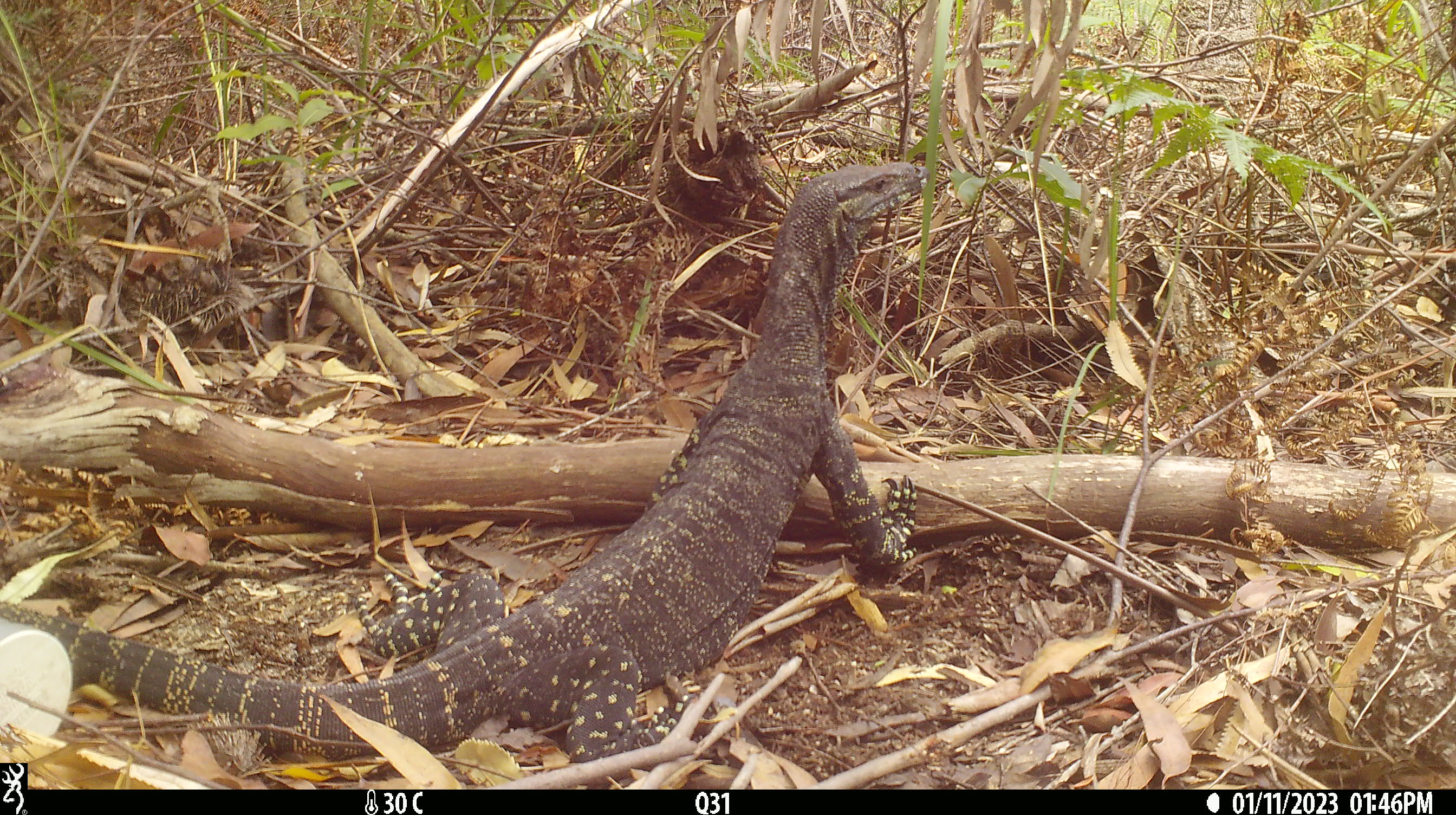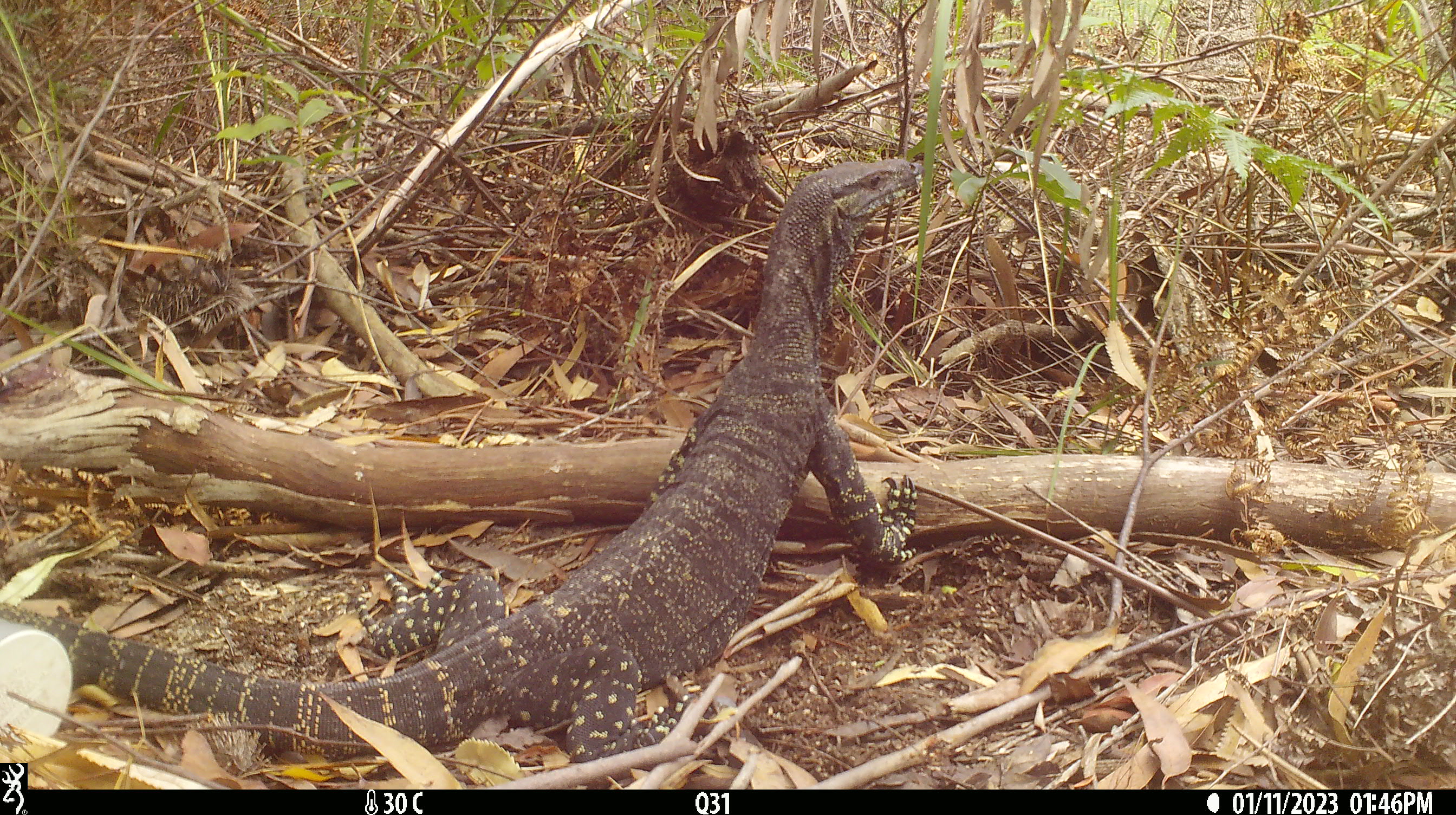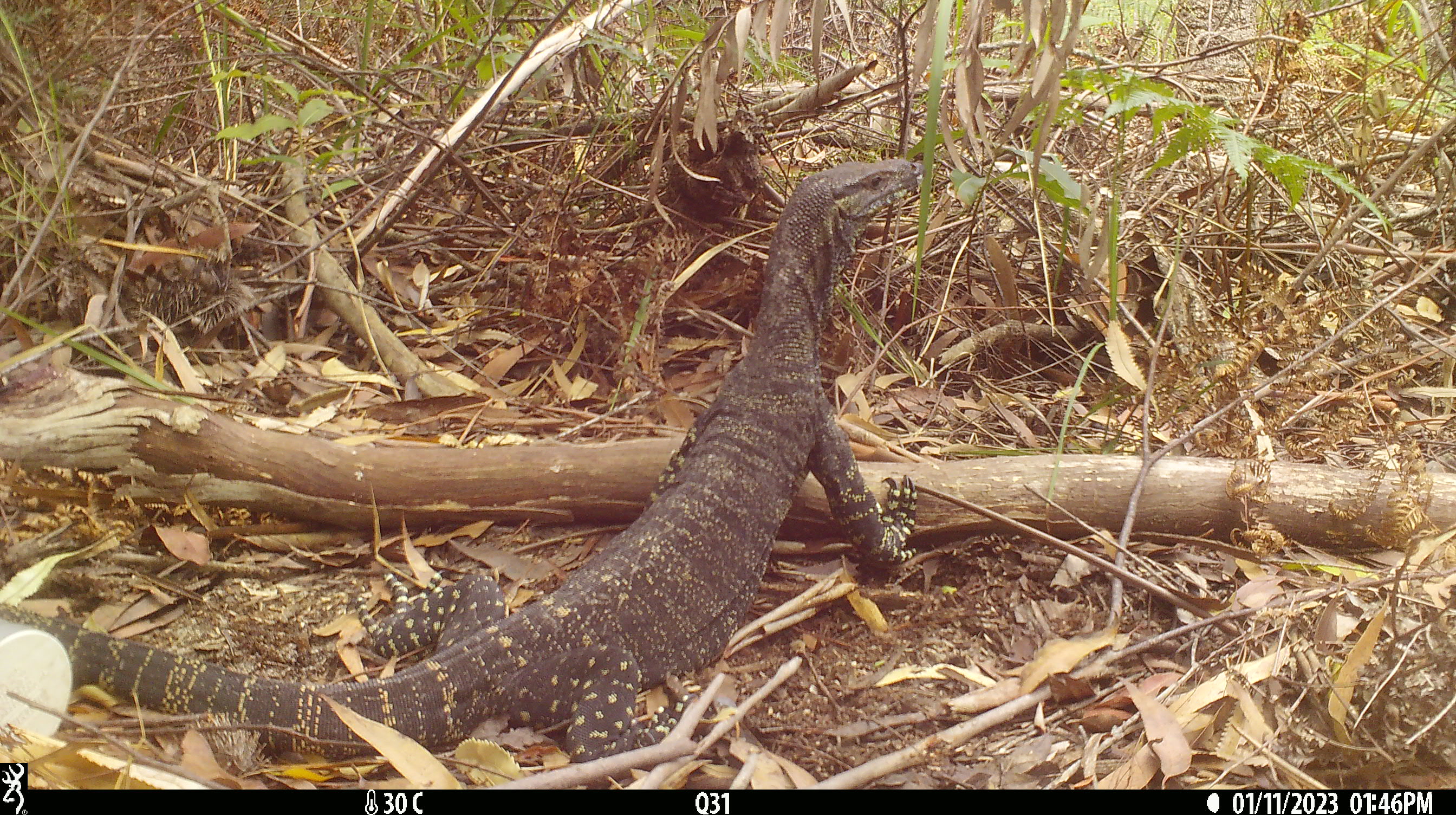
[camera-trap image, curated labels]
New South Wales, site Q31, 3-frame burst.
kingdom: Animalia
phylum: Chordata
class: Reptilia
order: Squamata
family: Varanidae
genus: Varanus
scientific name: Varanus varius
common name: lace monitor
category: goanna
Goanna (lace monitor) (Varanus varius).